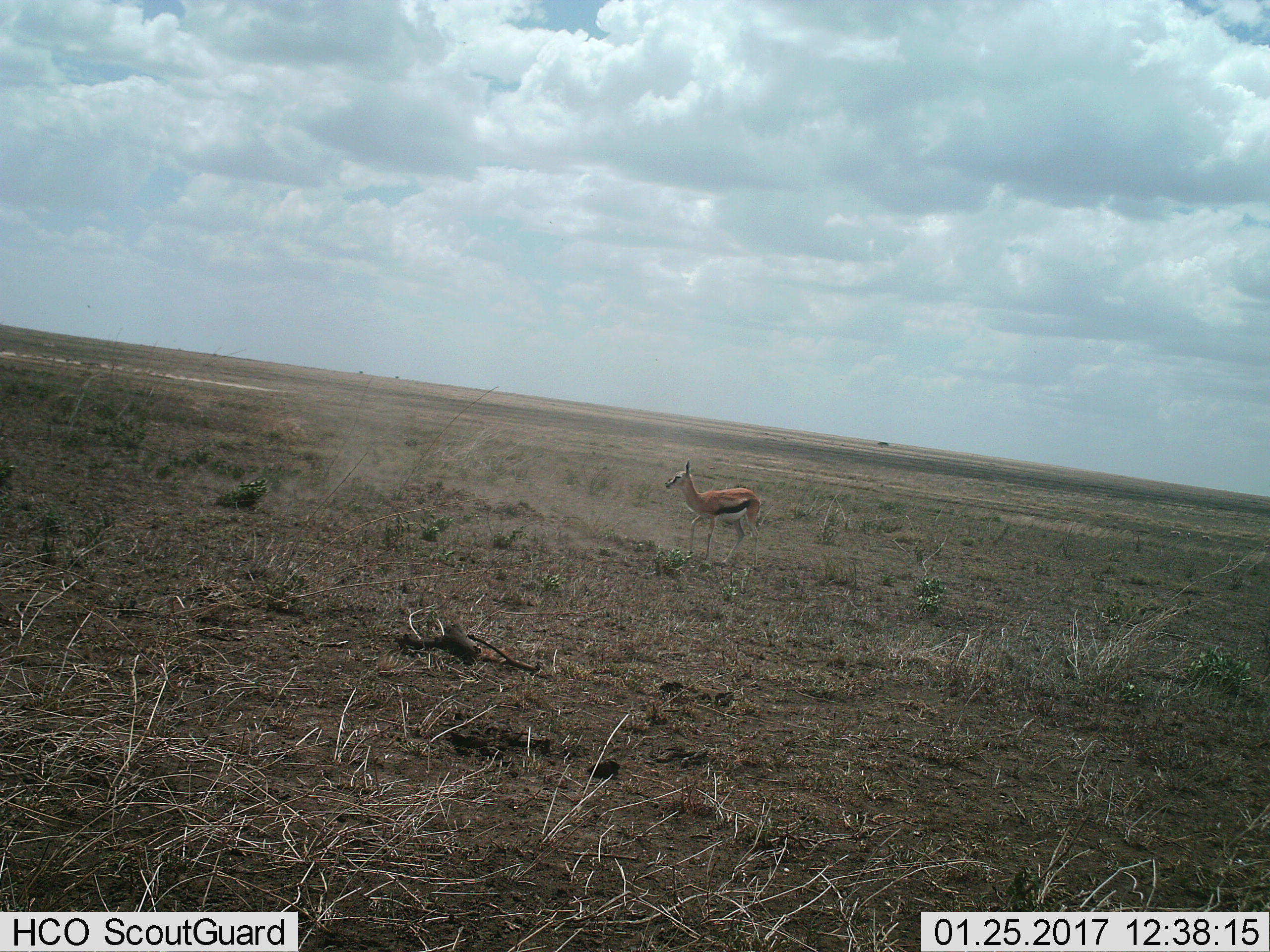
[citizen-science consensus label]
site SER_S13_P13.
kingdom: Animalia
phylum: Chordata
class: Mammalia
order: Artiodactyla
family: Bovidae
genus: Eudorcas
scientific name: Eudorcas thomsonii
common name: thomson's gazelle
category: gazellethomsons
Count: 1.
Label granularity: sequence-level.